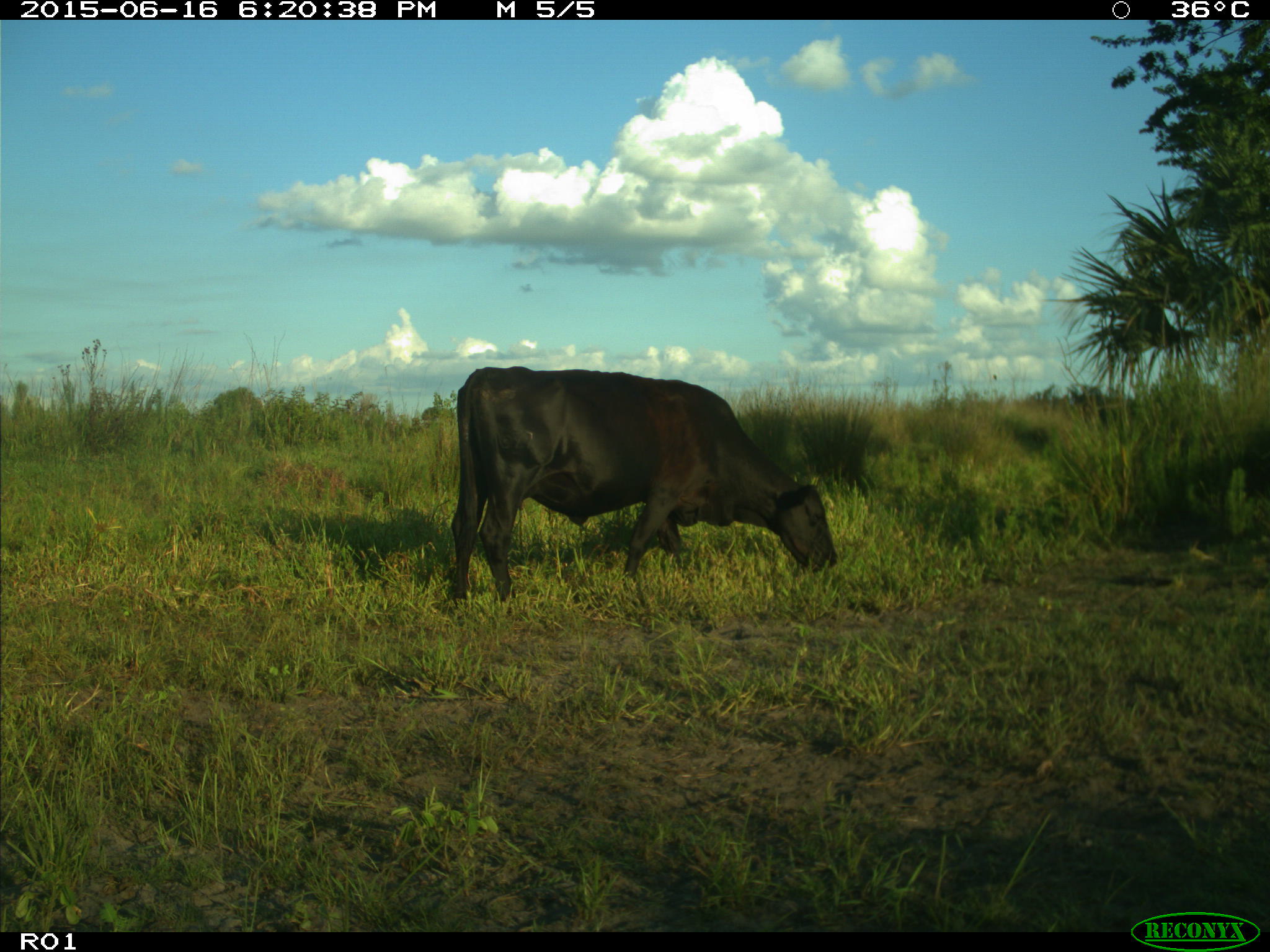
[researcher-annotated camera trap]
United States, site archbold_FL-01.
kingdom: Animalia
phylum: Chordata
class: Mammalia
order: Artiodactyla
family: Bovidae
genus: Bos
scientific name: Bos taurus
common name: domestic cow